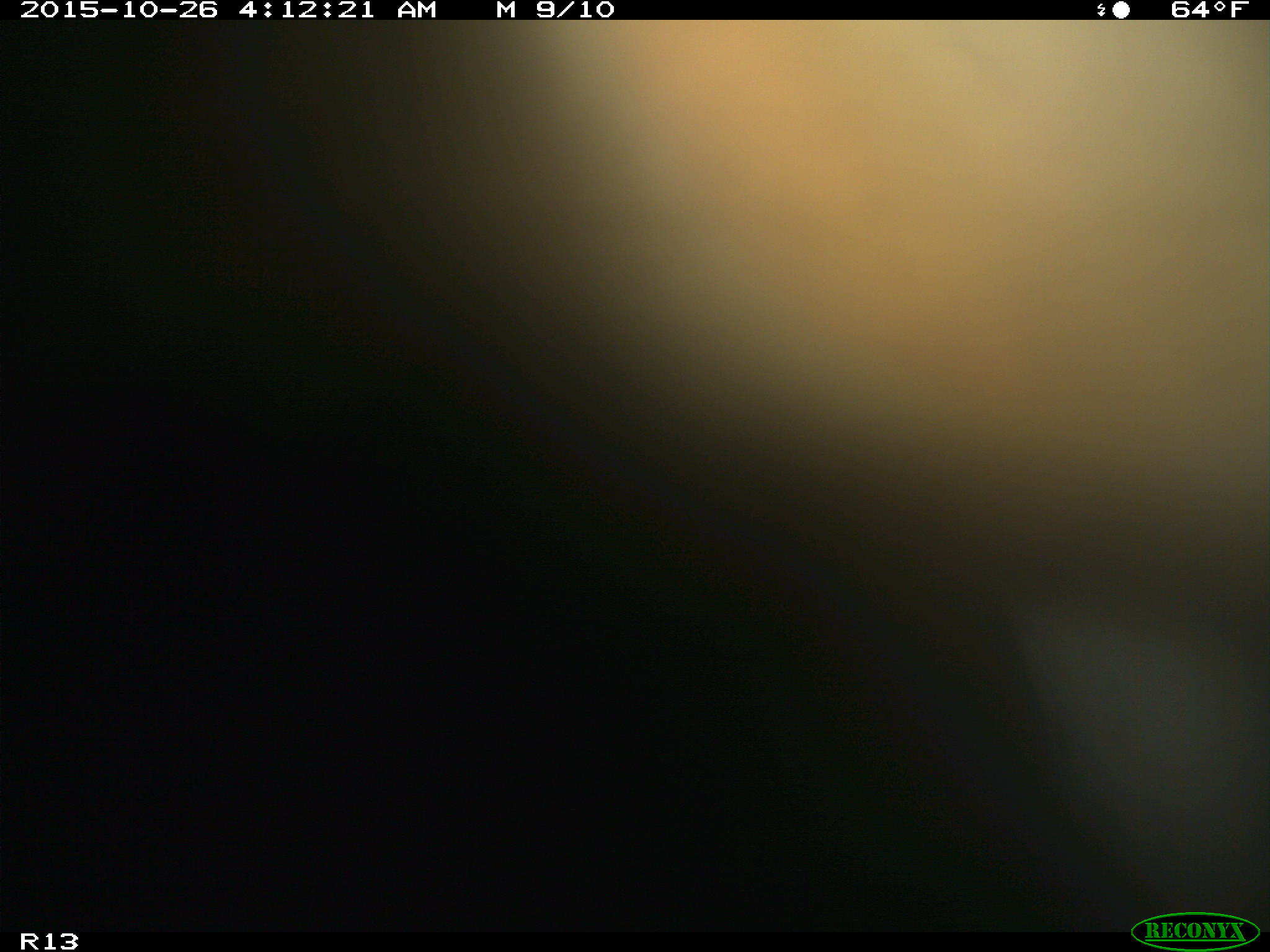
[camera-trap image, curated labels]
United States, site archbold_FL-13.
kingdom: Animalia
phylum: Chordata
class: Mammalia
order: Artiodactyla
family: Bovidae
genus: Bos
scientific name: Bos taurus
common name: domestic cow